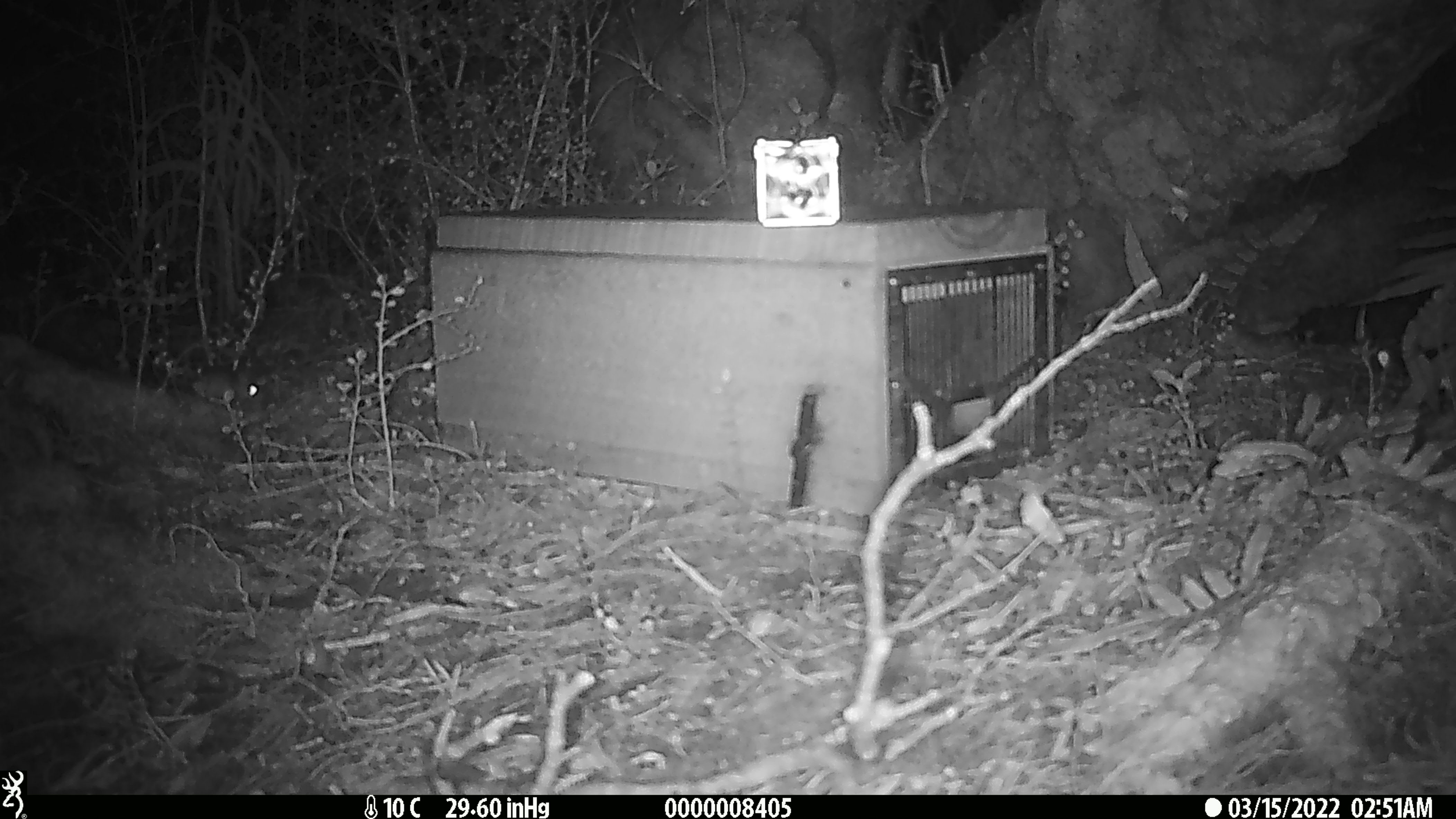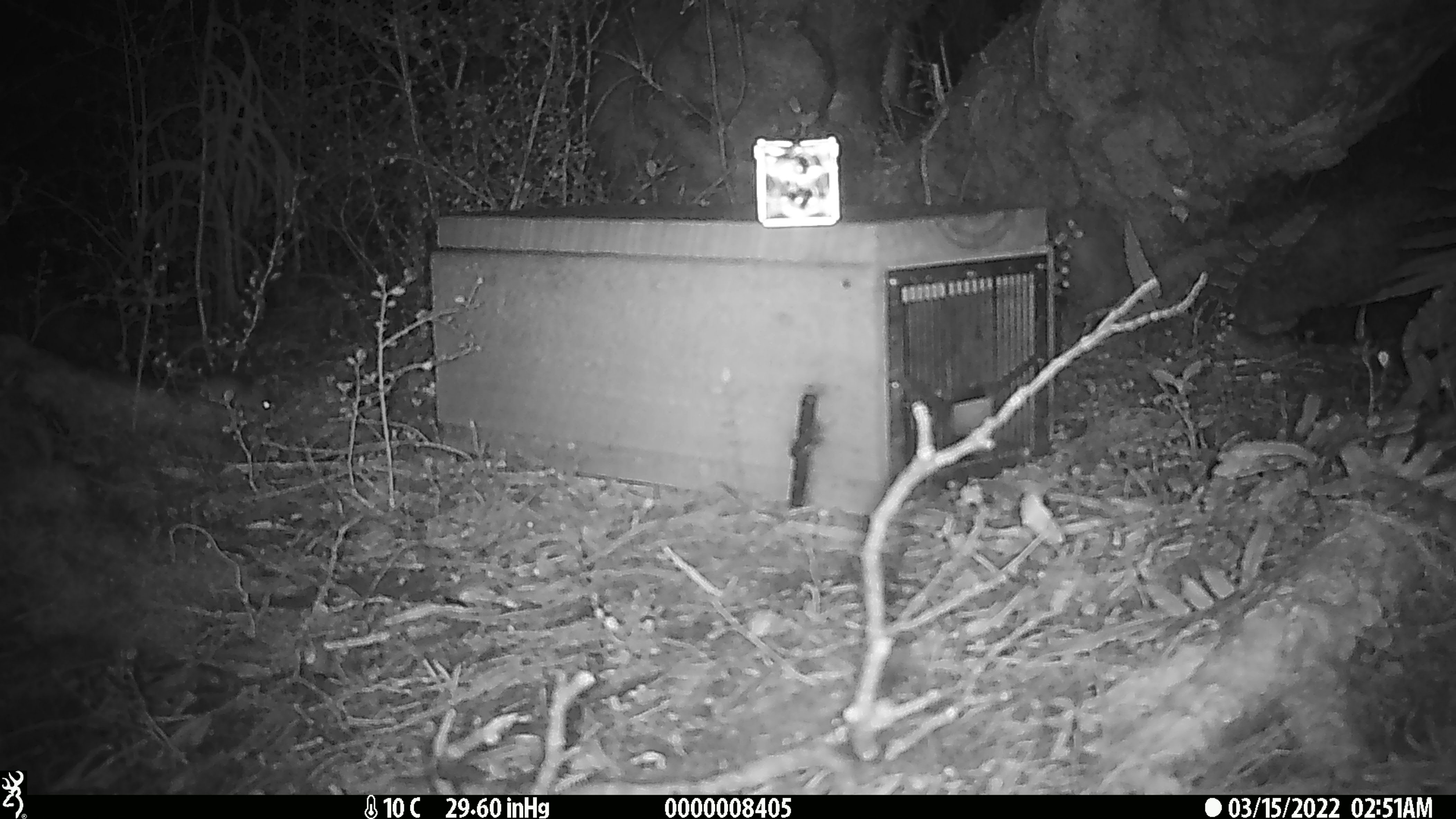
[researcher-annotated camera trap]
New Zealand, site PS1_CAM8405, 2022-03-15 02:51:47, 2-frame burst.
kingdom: Animalia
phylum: Chordata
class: Mammalia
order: Rodentia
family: Muridae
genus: Mus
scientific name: Mus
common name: mouse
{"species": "mouse (Mus)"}